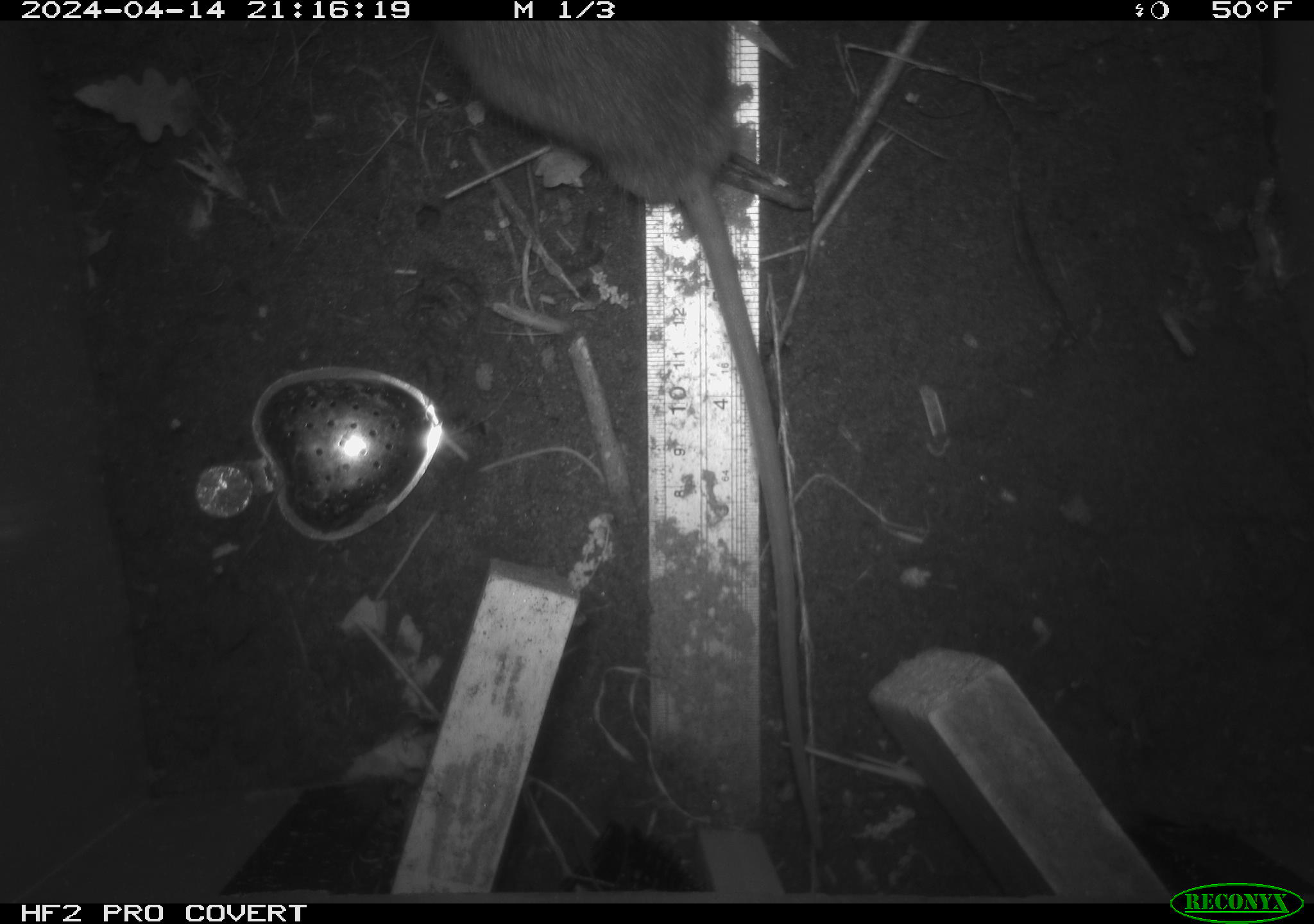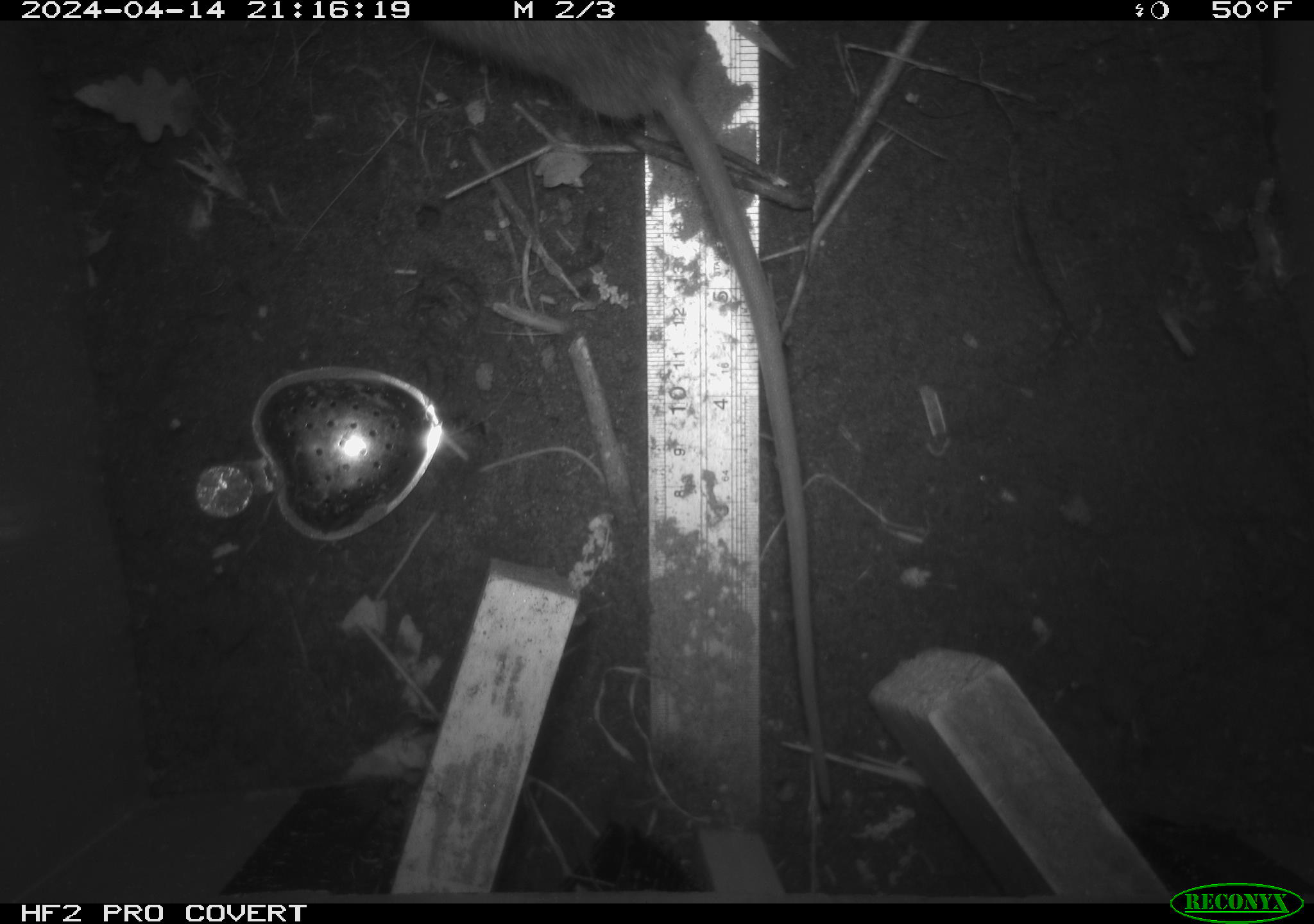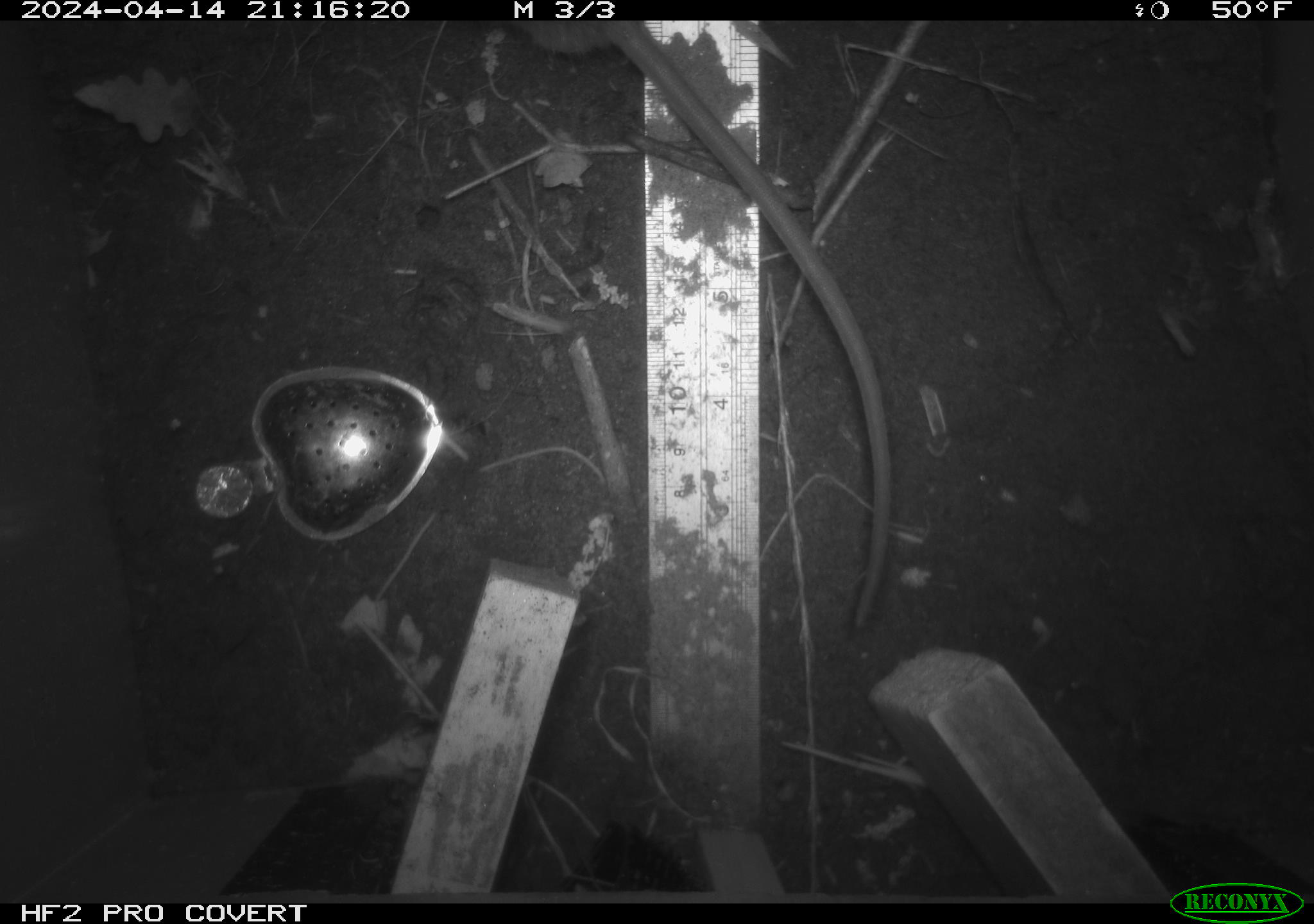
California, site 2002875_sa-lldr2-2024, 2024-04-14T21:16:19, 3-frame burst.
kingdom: Animalia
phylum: Chordata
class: Mammalia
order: Rodentia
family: Muridae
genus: Rattus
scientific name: Rattus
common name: rat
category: rattus species